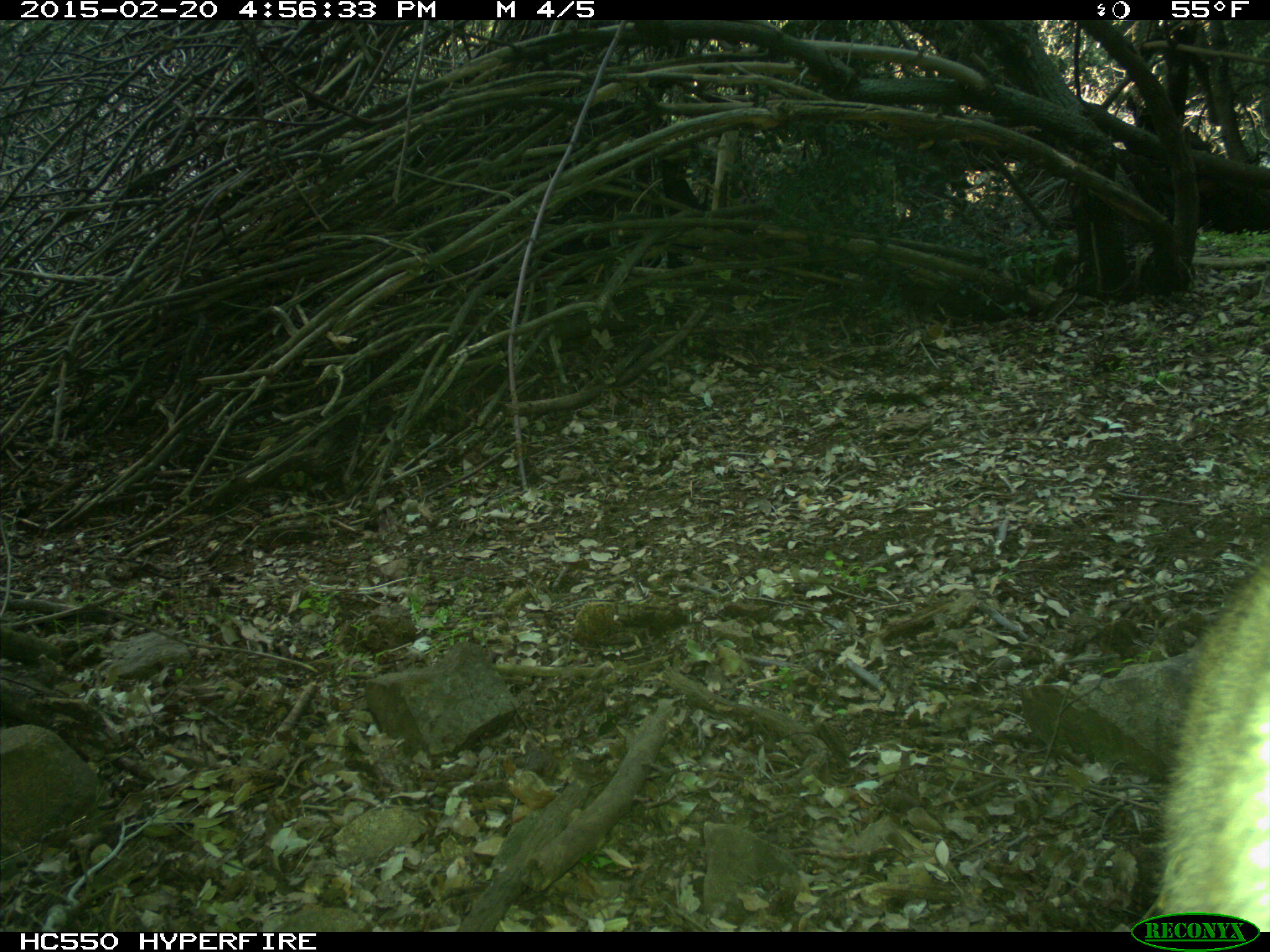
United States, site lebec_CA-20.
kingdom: Animalia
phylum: Chordata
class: Mammalia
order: Carnivora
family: Felidae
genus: Puma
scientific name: Puma concolor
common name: mountain lion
Puma concolor (mountain lion).